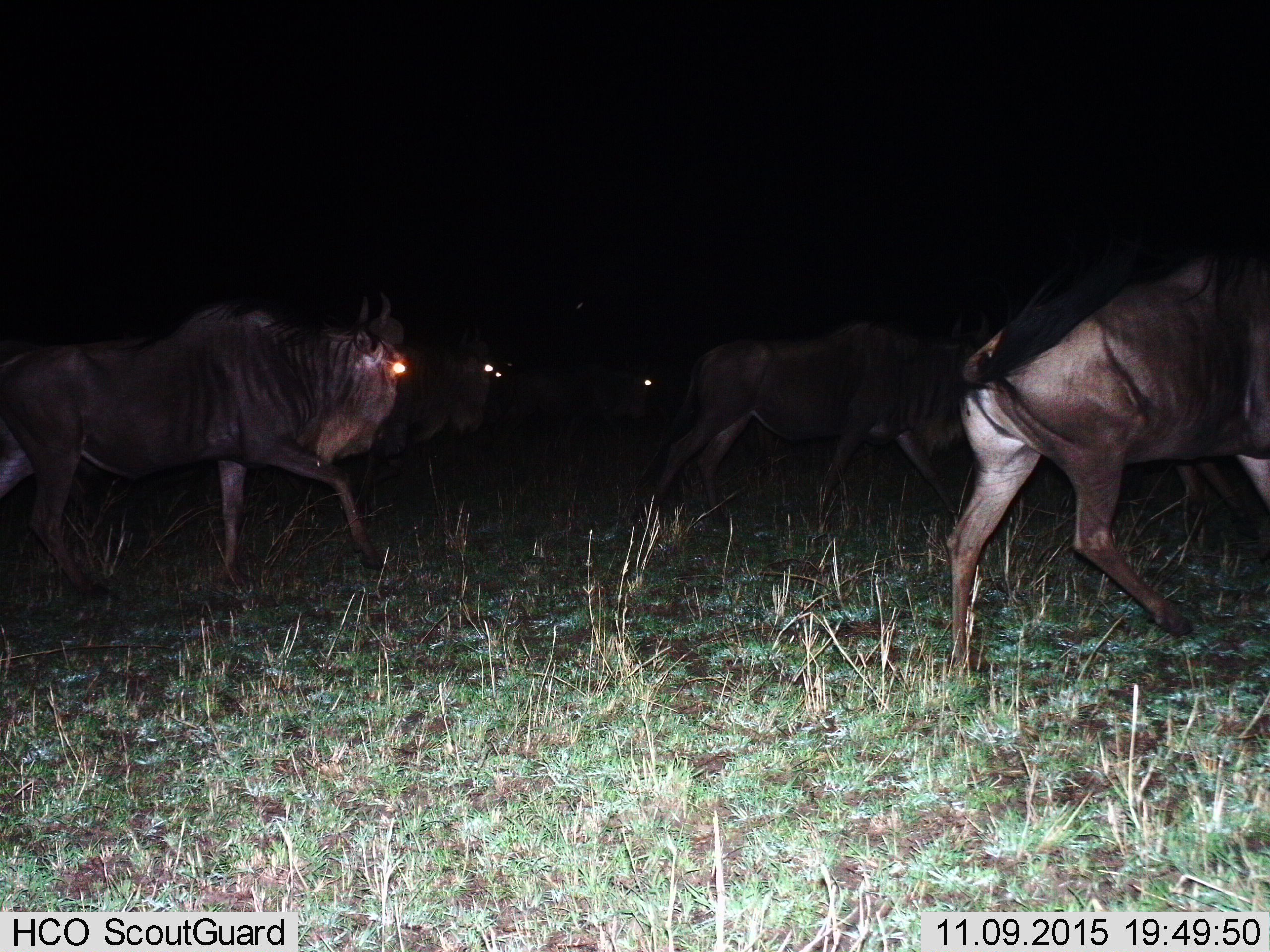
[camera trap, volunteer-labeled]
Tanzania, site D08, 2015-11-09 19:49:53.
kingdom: Animalia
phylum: Chordata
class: Mammalia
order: Artiodactyla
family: Bovidae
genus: Connochaetes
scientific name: Connochaetes taurinus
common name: blue wildebeest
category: wildebeest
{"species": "wildebeest (blue wildebeest) (Connochaetes taurinus)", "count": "6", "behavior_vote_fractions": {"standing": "0%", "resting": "0%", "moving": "100%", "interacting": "0%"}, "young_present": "0%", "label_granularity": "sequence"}